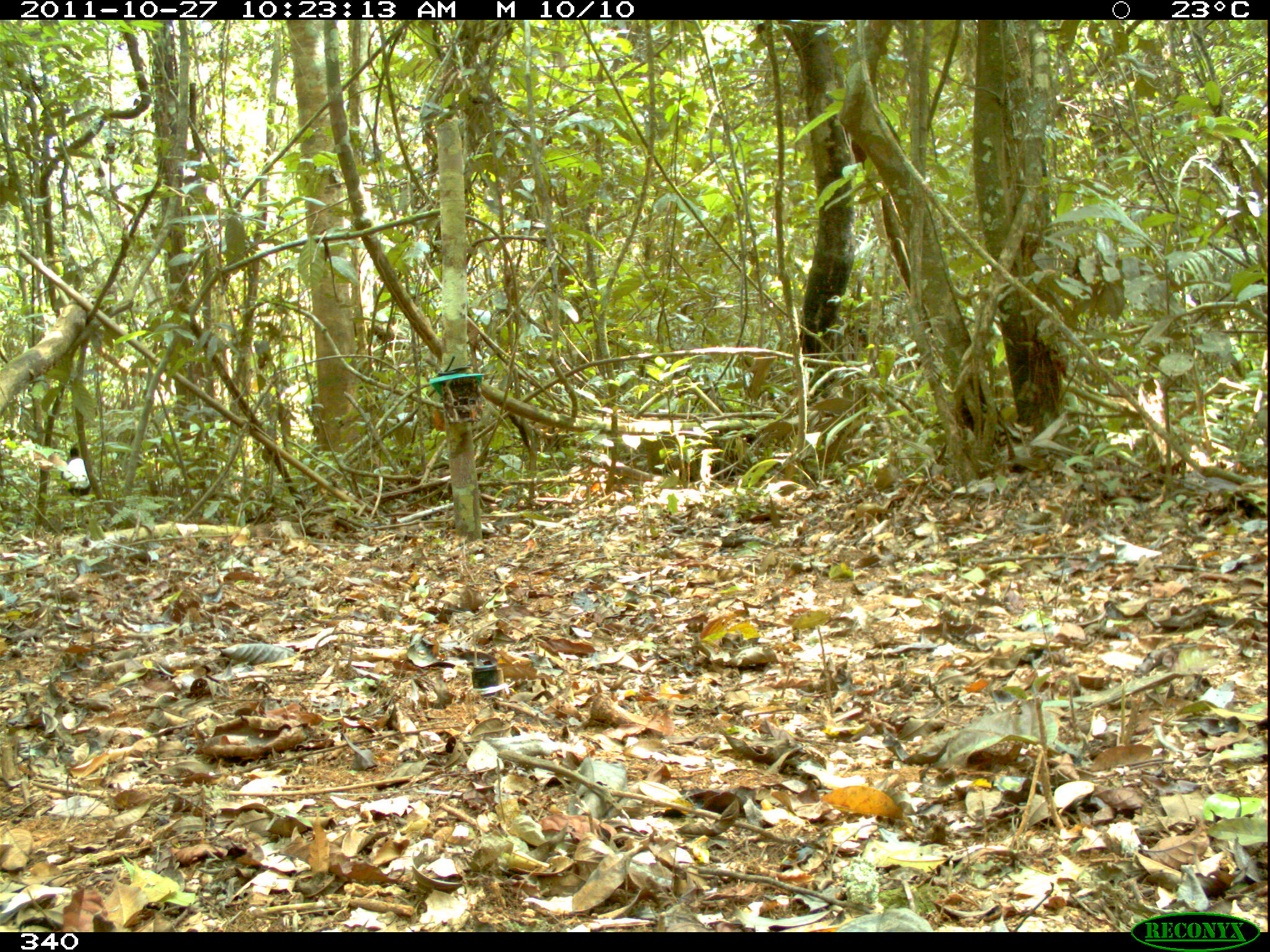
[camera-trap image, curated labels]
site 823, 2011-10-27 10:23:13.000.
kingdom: Animalia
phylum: Chordata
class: Aves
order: Gruiformes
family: Psophiidae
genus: Psophia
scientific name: Psophia leucoptera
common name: pale-winged trumpeter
Psophia leucoptera (pale-winged trumpeter).